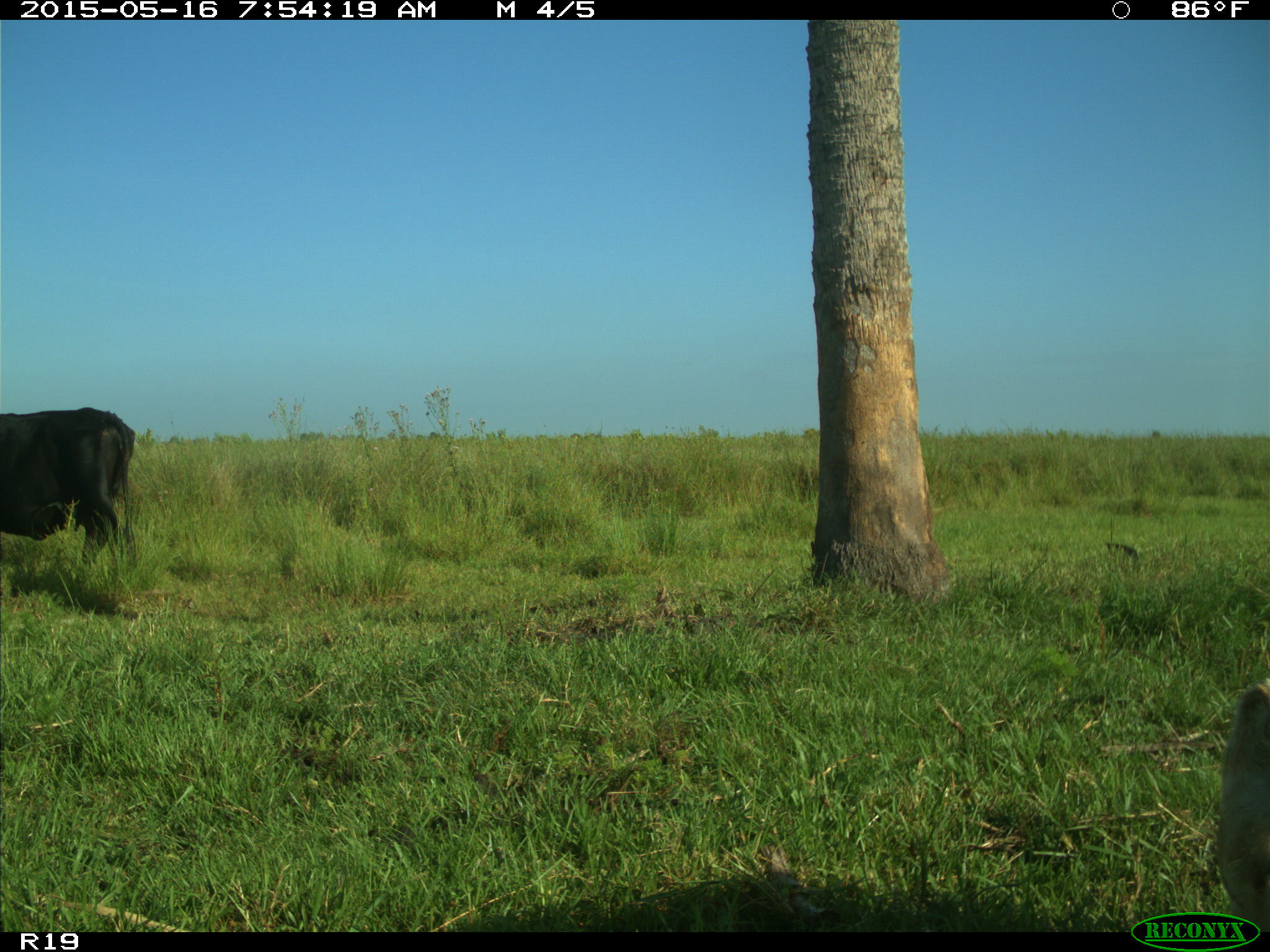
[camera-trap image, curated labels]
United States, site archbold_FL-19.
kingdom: Animalia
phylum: Chordata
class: Mammalia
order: Artiodactyla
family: Bovidae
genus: Bos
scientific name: Bos taurus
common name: domestic cow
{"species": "Bos taurus (domestic cow)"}